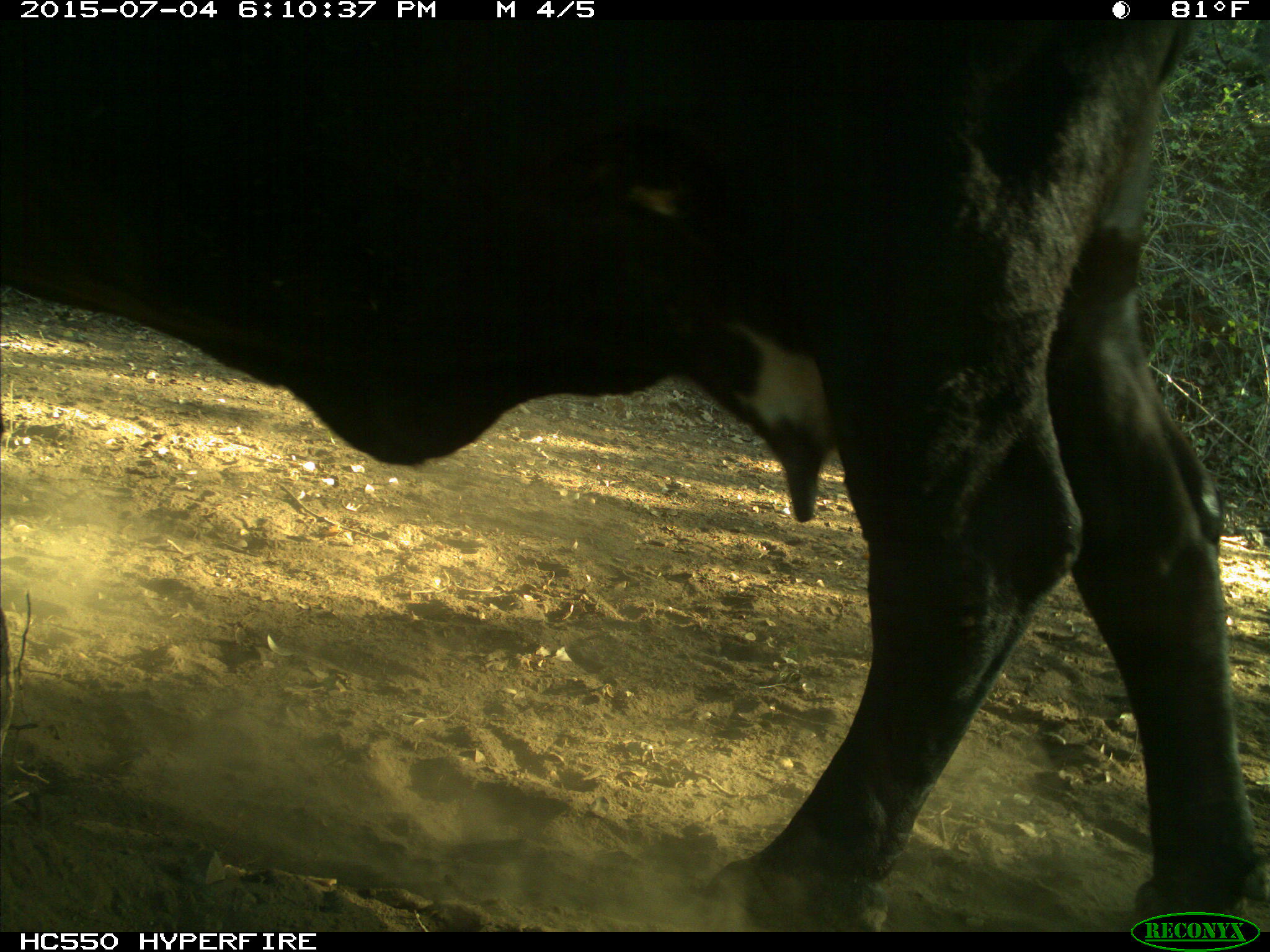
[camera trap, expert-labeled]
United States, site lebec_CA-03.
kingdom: Animalia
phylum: Chordata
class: Mammalia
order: Artiodactyla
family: Bovidae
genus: Bos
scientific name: Bos taurus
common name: domestic cow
Bos taurus (domestic cow).